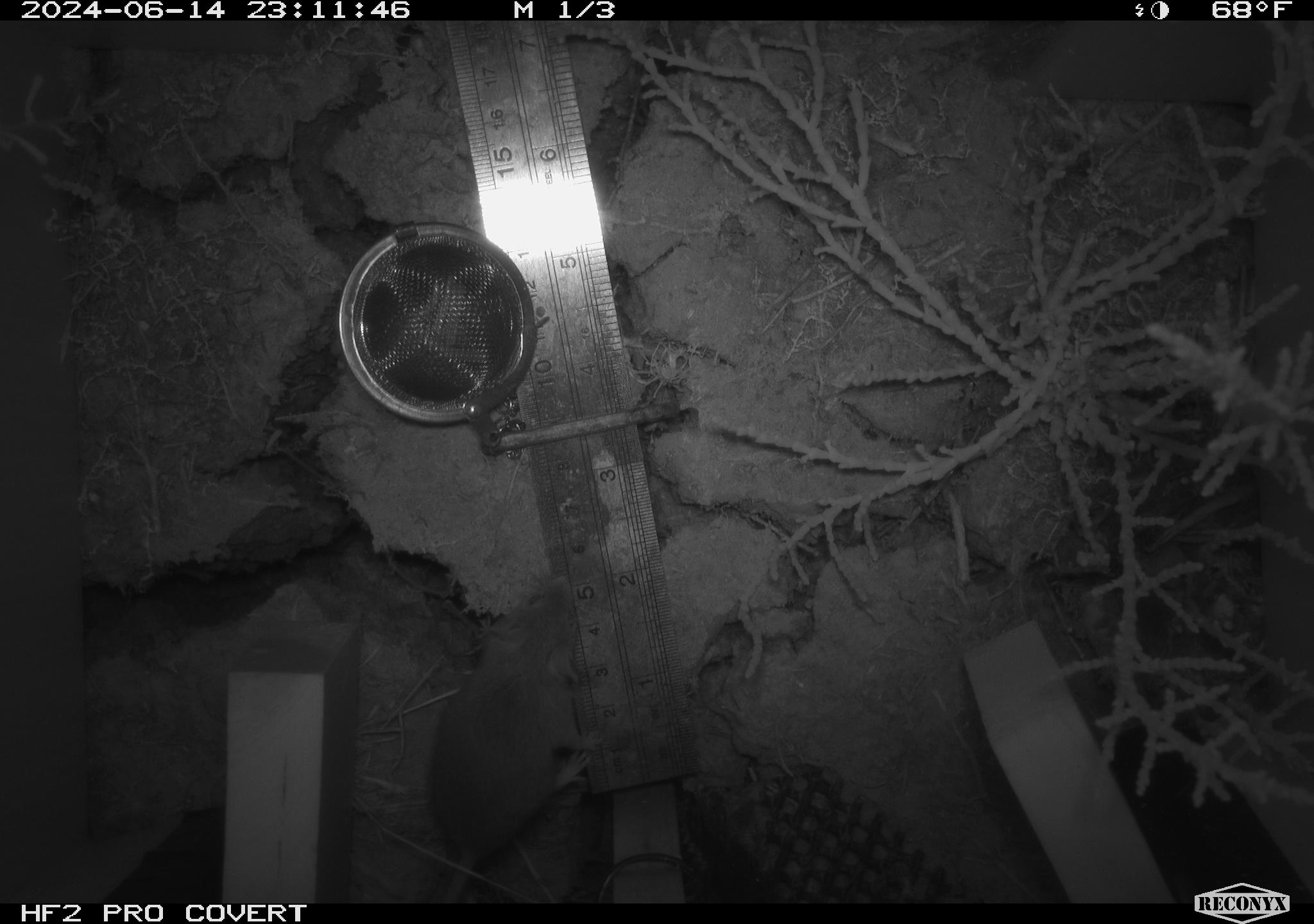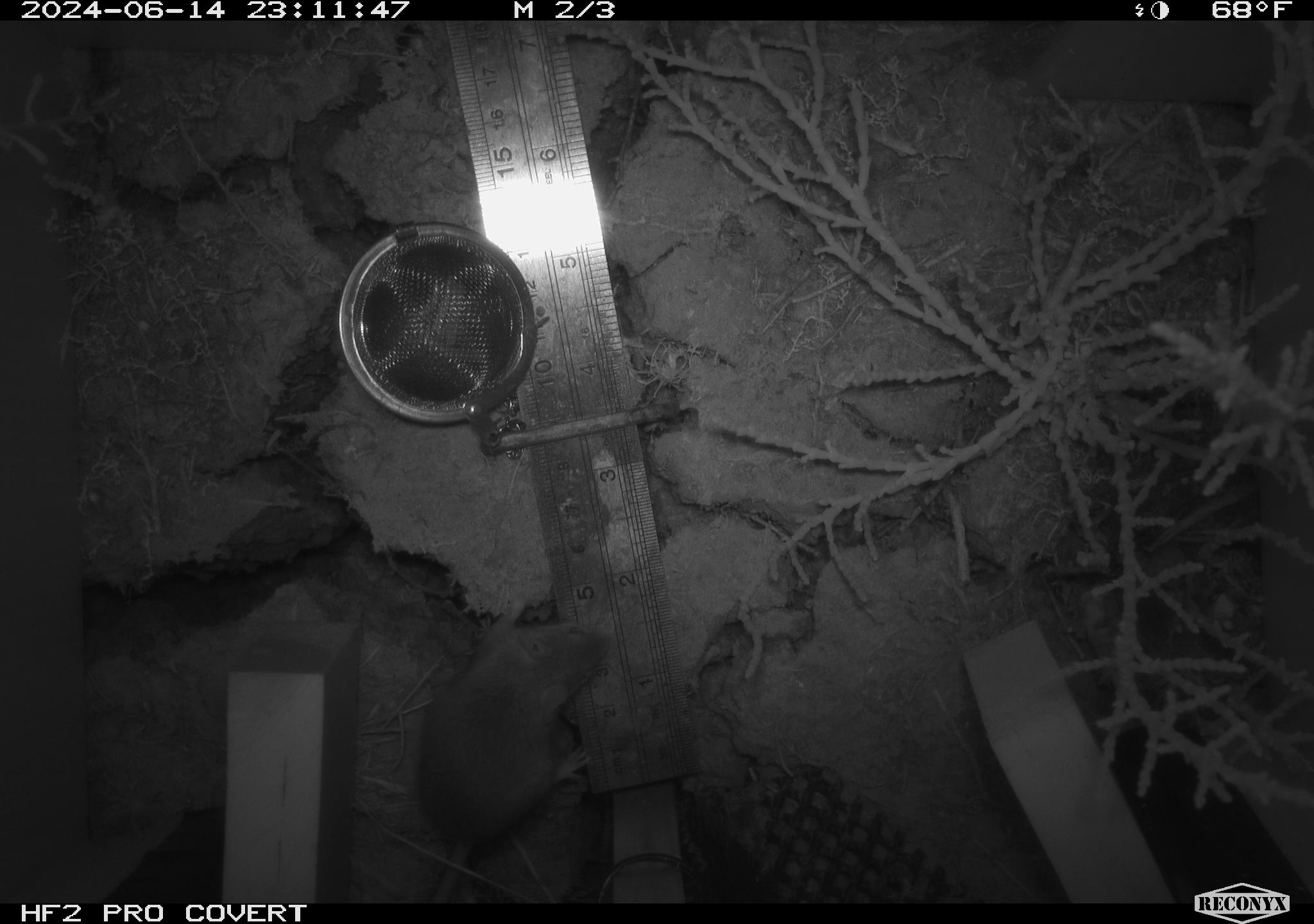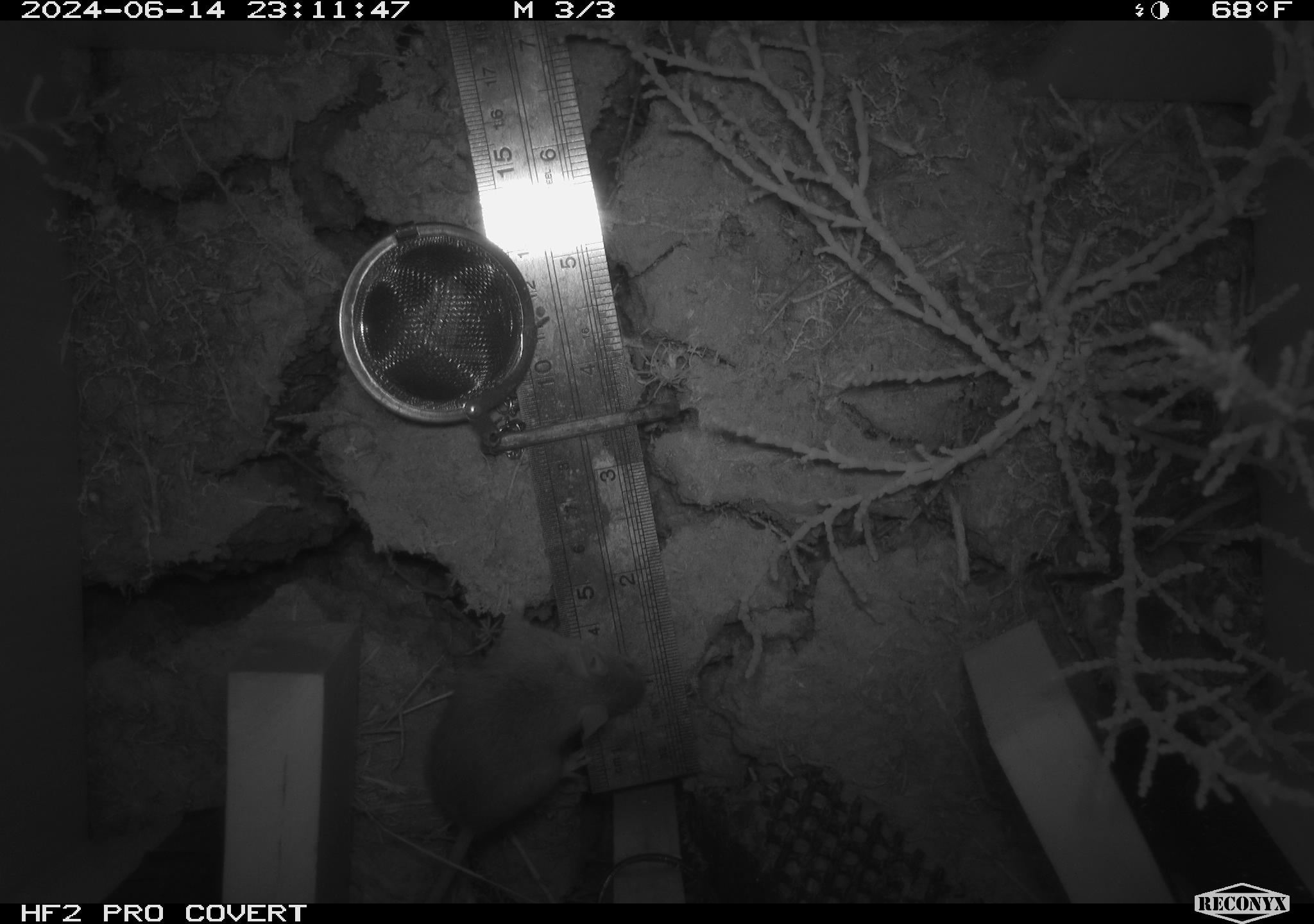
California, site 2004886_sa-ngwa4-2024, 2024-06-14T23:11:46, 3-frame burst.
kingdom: Animalia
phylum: Chordata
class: Mammalia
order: Rodentia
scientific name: Rodentia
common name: mouse species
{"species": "mouse species (Rodentia)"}